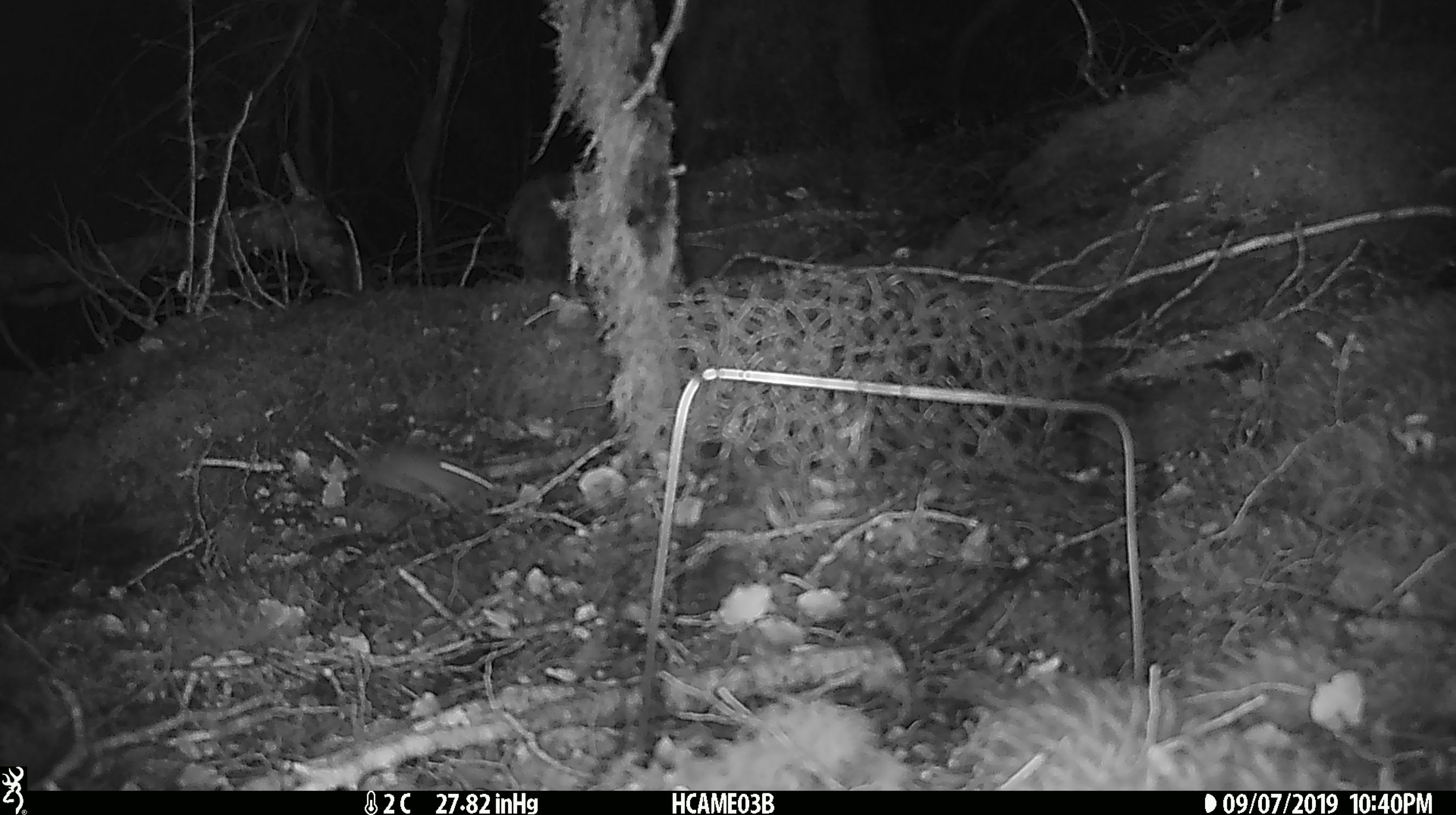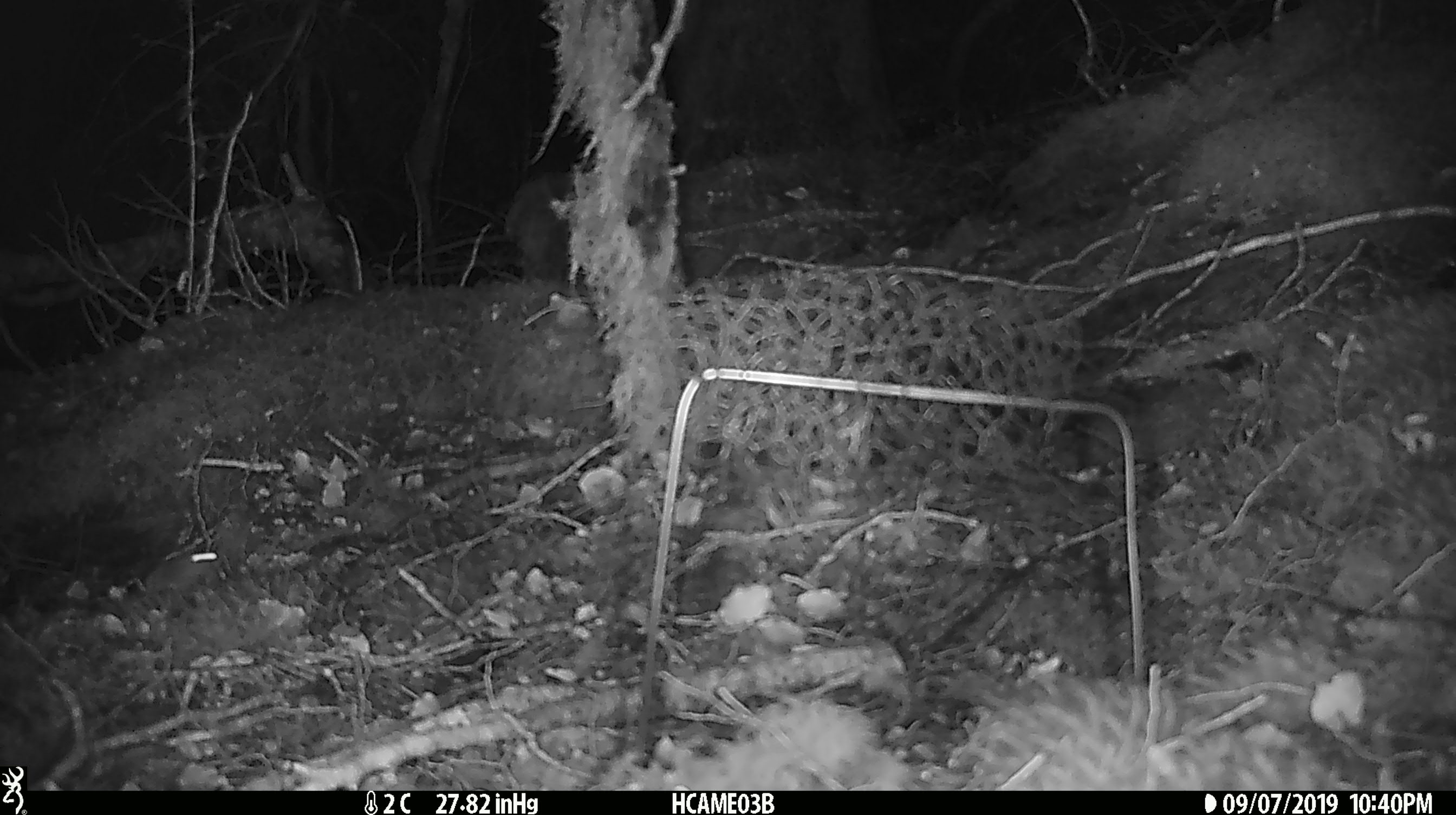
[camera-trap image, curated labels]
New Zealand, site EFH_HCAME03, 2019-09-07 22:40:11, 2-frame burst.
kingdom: Animalia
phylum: Chordata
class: Mammalia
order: Rodentia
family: Muridae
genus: Mus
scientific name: Mus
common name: mouse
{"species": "mouse (Mus)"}